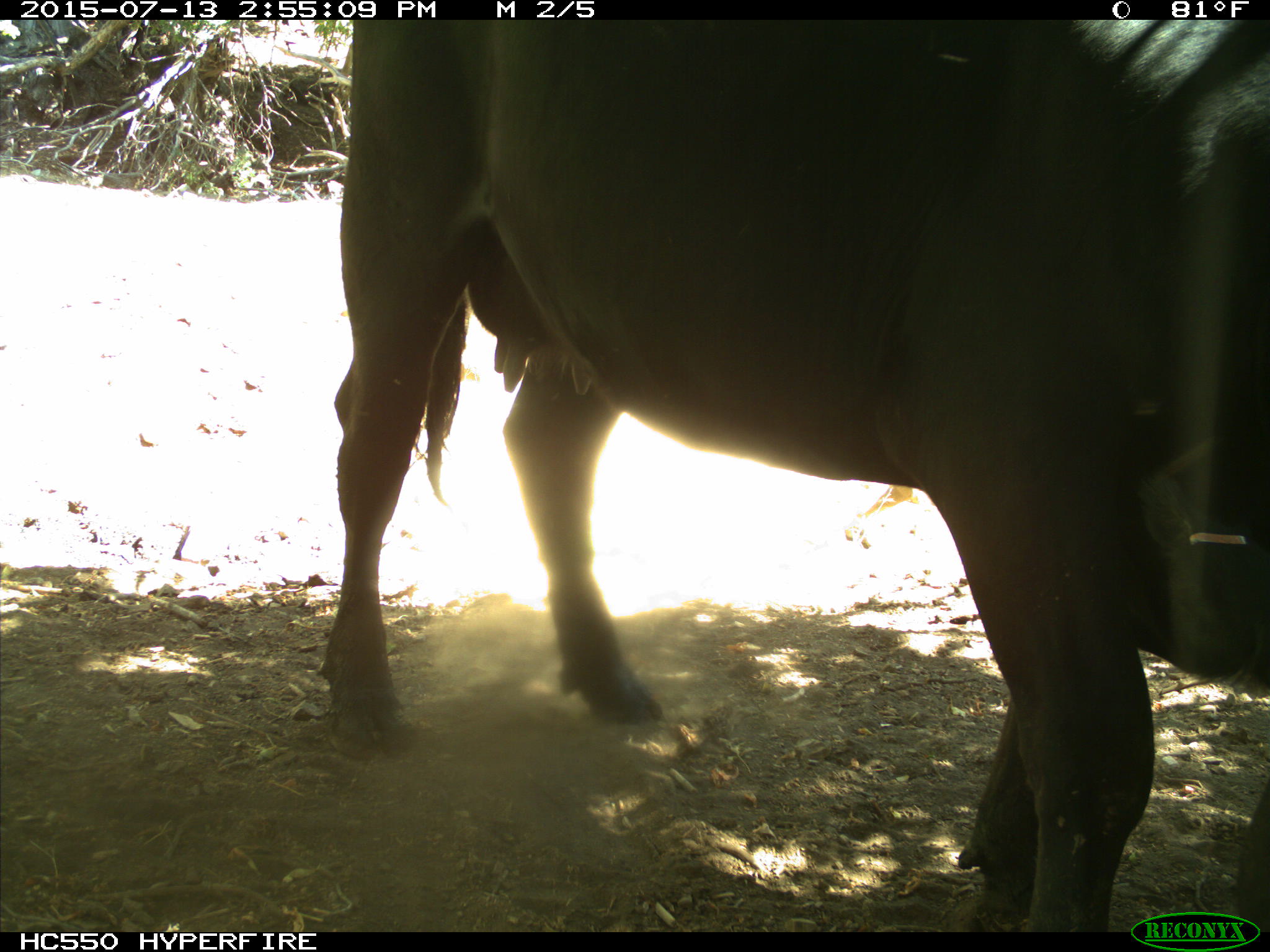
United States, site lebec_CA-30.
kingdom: Animalia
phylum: Chordata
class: Mammalia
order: Artiodactyla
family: Bovidae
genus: Bos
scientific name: Bos taurus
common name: domestic cow